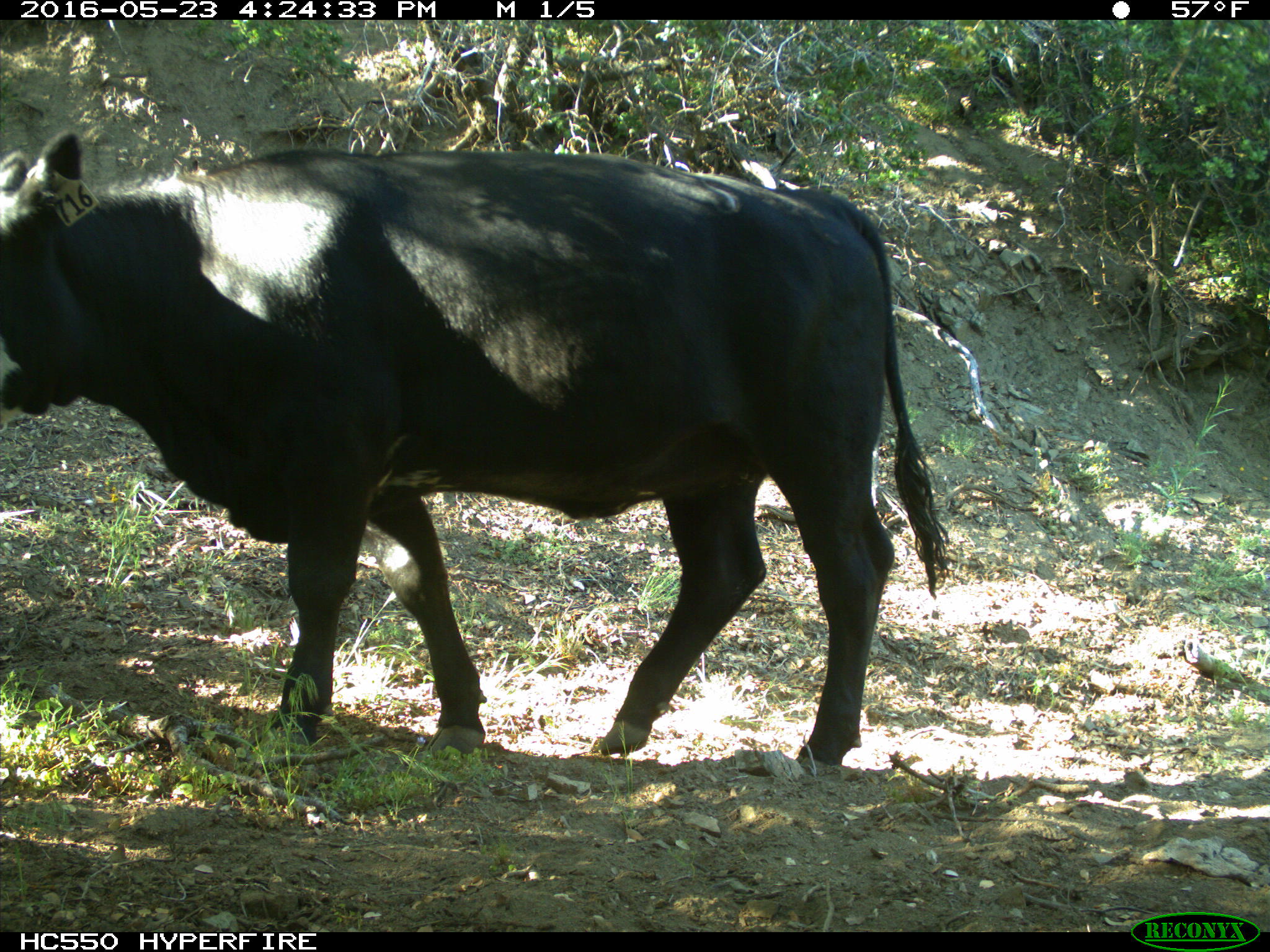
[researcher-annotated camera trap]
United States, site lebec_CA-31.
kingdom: Animalia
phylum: Chordata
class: Mammalia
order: Artiodactyla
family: Bovidae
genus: Bos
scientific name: Bos taurus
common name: domestic cow